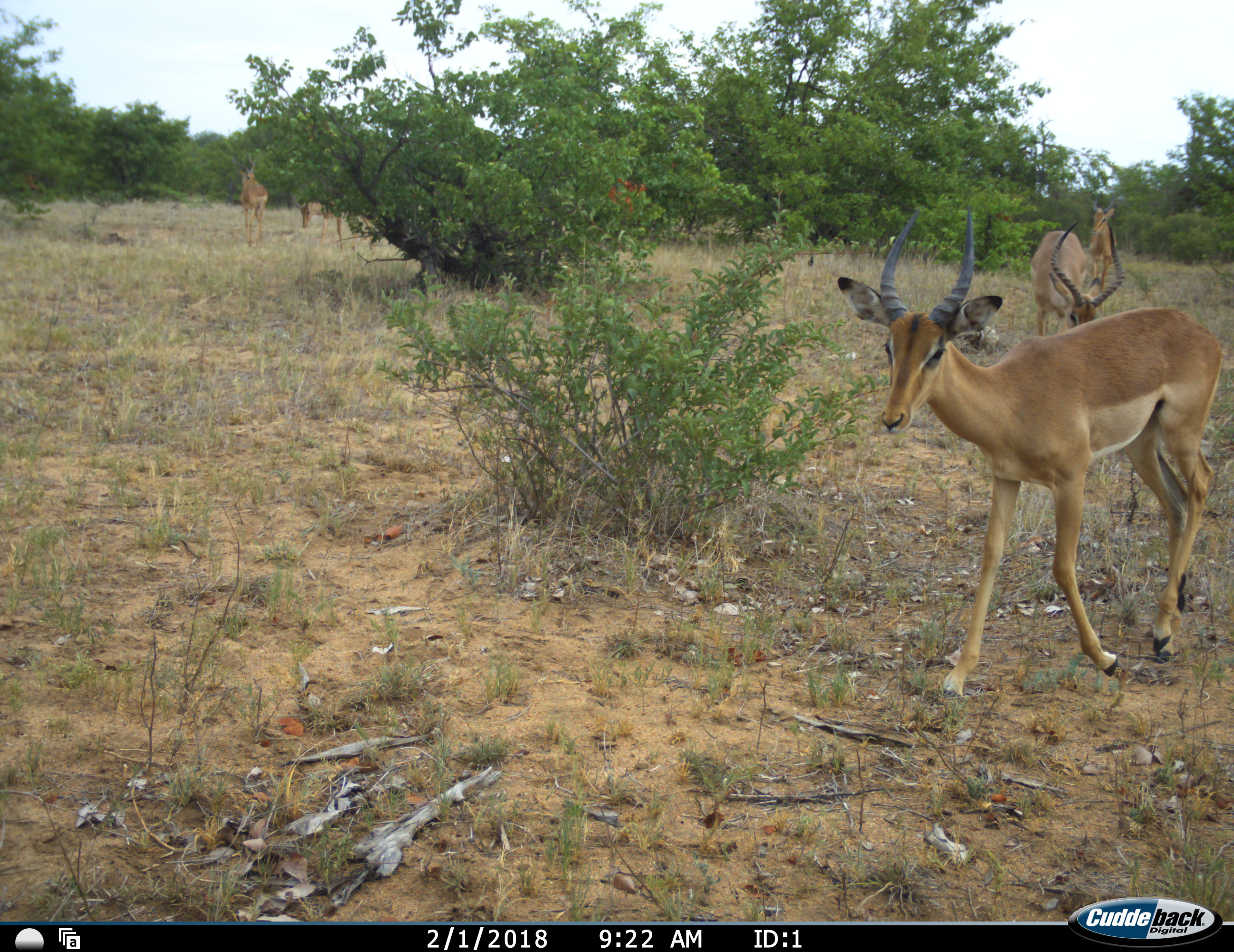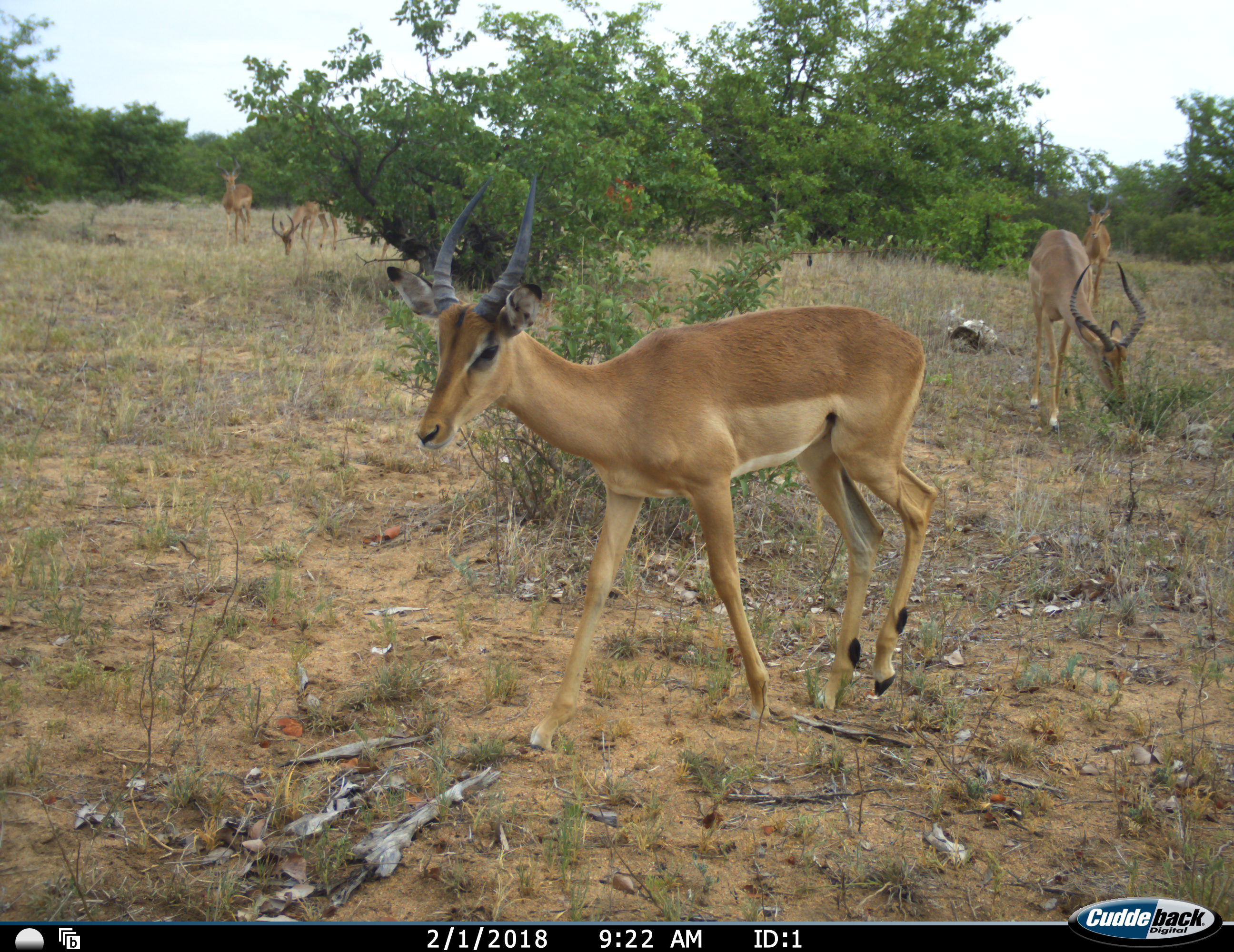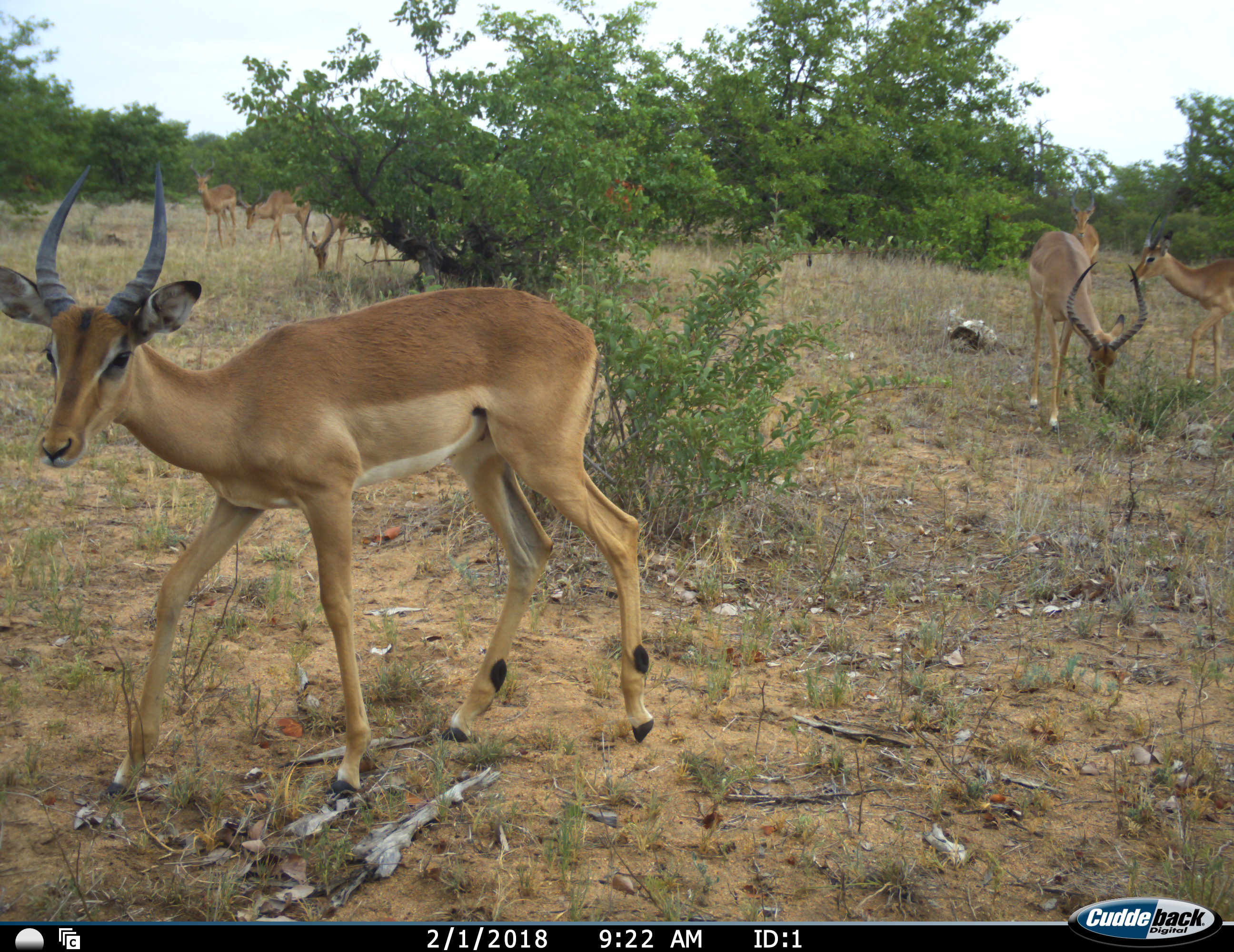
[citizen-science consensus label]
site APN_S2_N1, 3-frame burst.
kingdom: Animalia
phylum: Chordata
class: Mammalia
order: Artiodactyla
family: Bovidae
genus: Aepyceros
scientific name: Aepyceros melampus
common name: impala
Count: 7.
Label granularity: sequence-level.